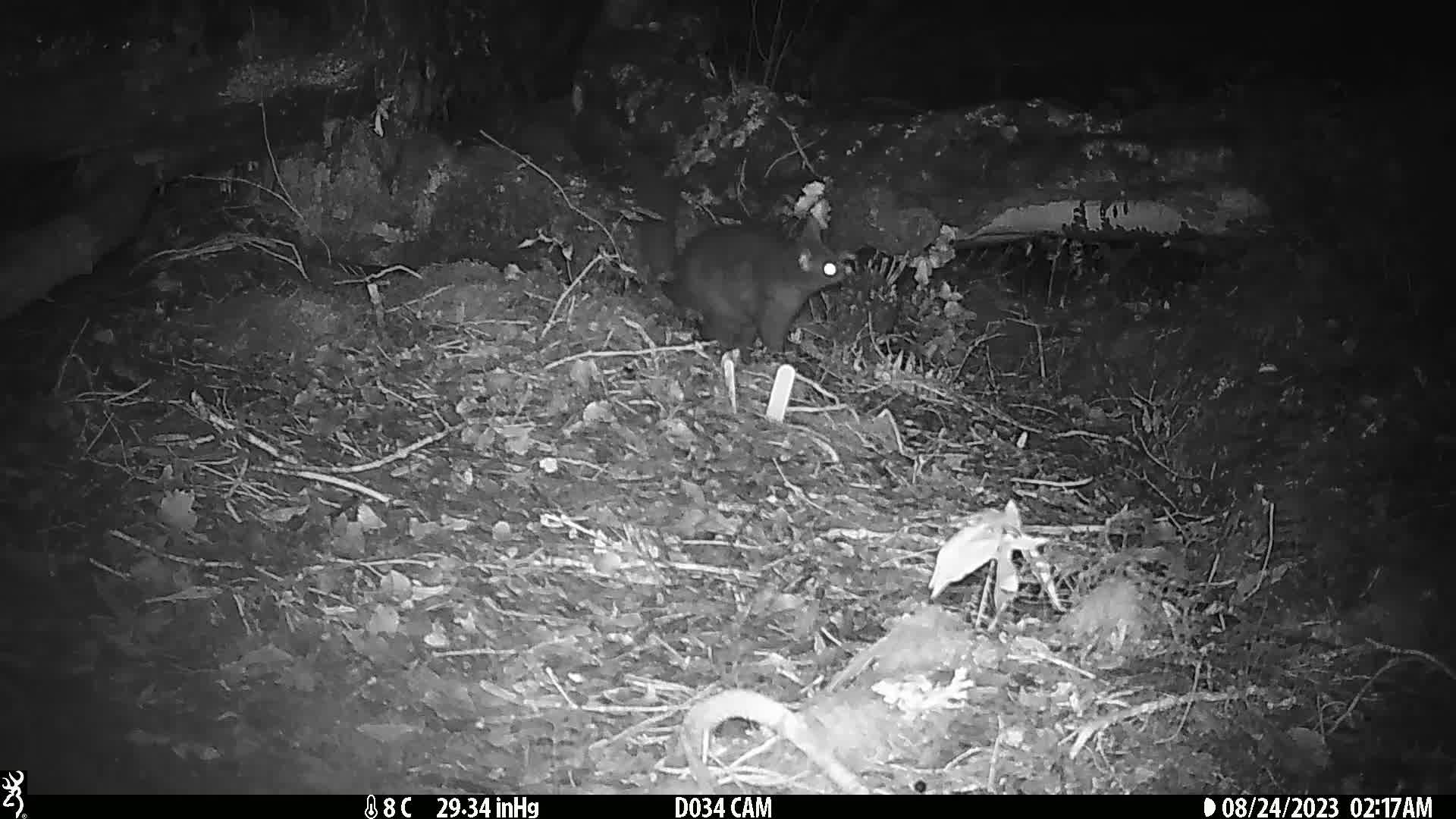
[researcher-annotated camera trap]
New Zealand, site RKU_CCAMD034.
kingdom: Animalia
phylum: Chordata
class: Mammalia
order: Diprotodontia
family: Phalangeridae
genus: Trichosurus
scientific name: Trichosurus vulpecula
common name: common brushtail possum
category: possum